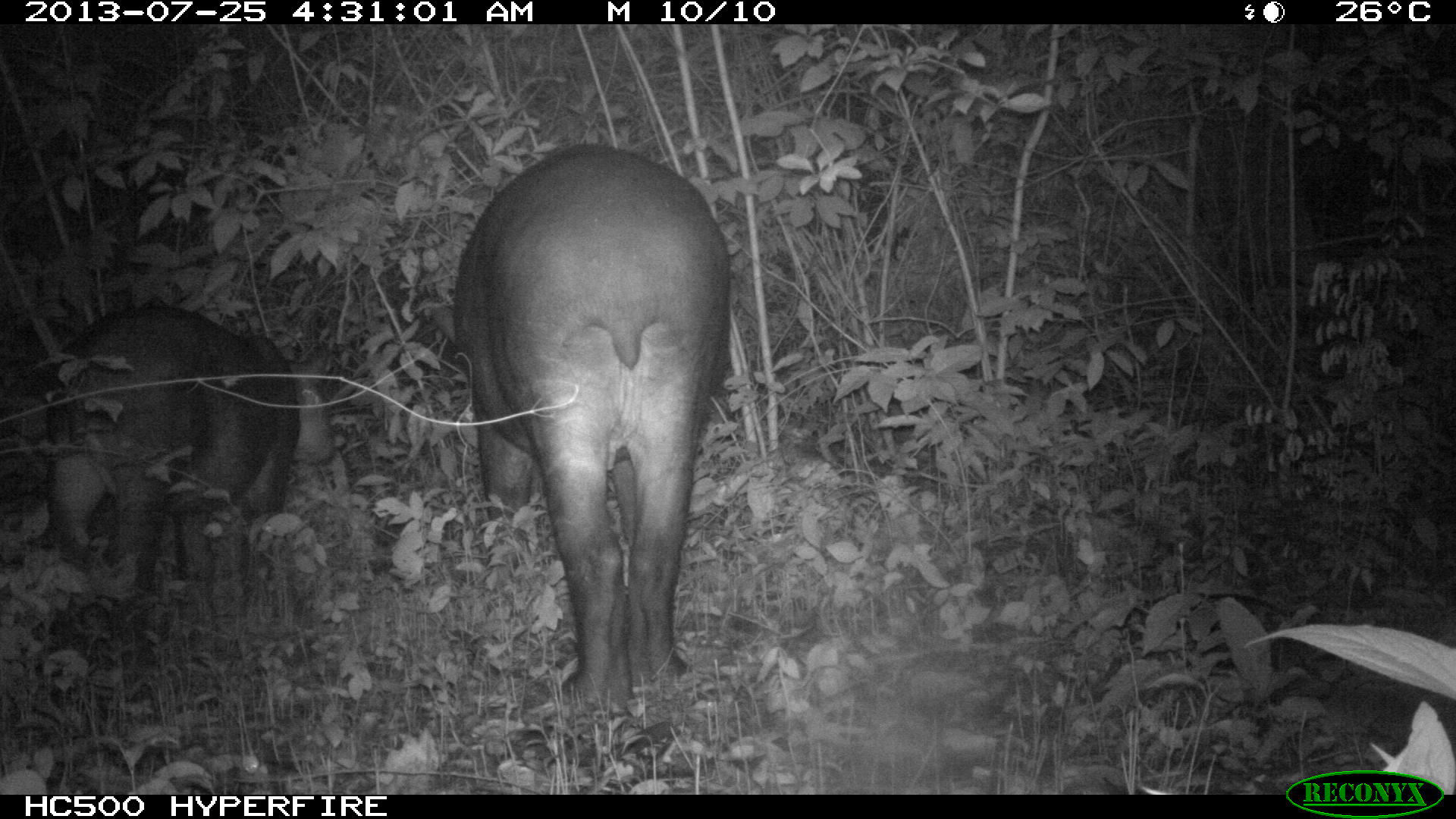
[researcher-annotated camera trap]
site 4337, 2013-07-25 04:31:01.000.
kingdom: Animalia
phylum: Chordata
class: Mammalia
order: Perissodactyla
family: Tapiridae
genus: Tapirus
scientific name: Tapirus bairdii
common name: baird's tapir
Tapirus bairdii (baird's tapir), count 2.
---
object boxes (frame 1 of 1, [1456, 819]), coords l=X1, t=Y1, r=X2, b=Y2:
tapirus bairdii: l=426, t=136, r=732, b=712; l=35, t=301, r=337, b=668